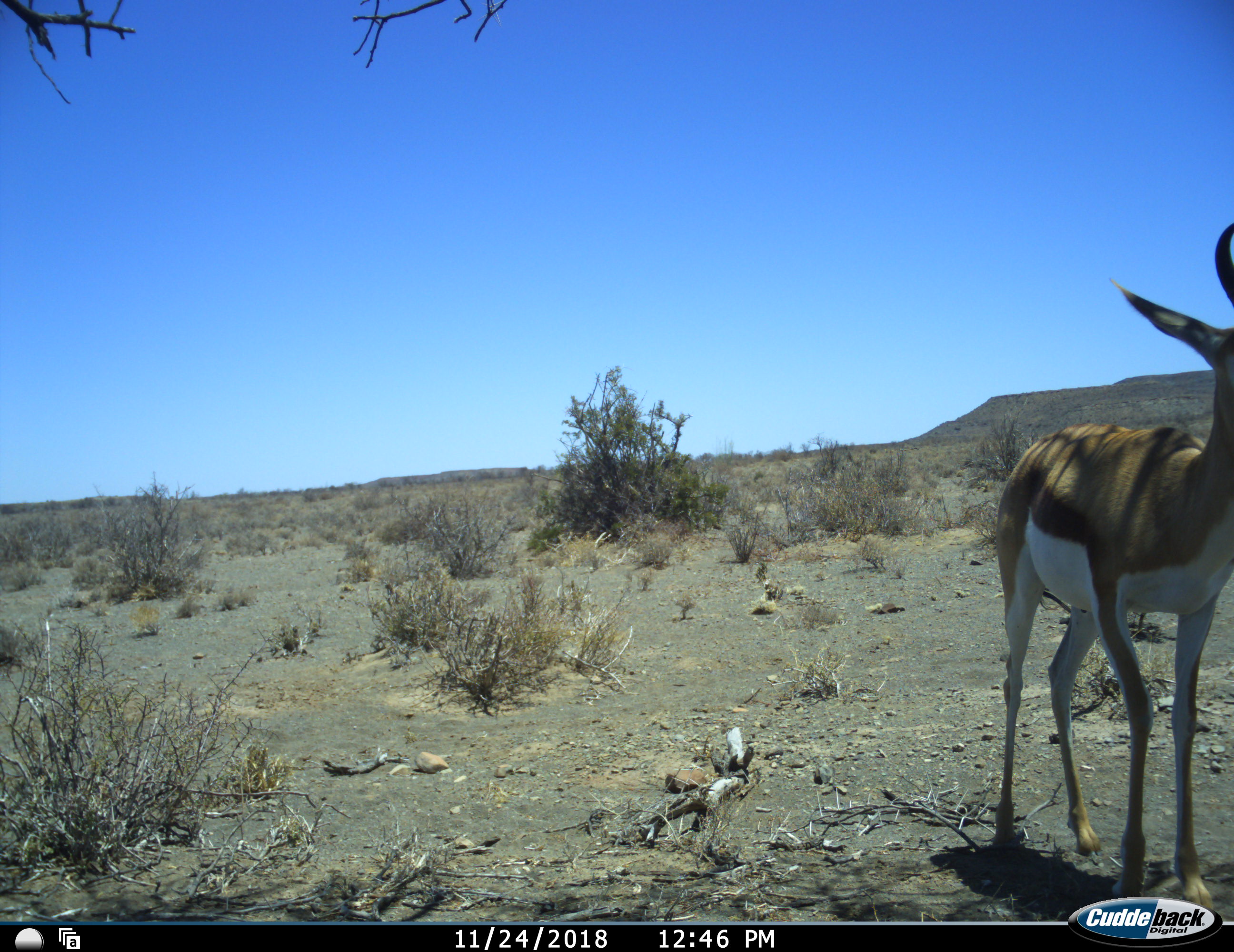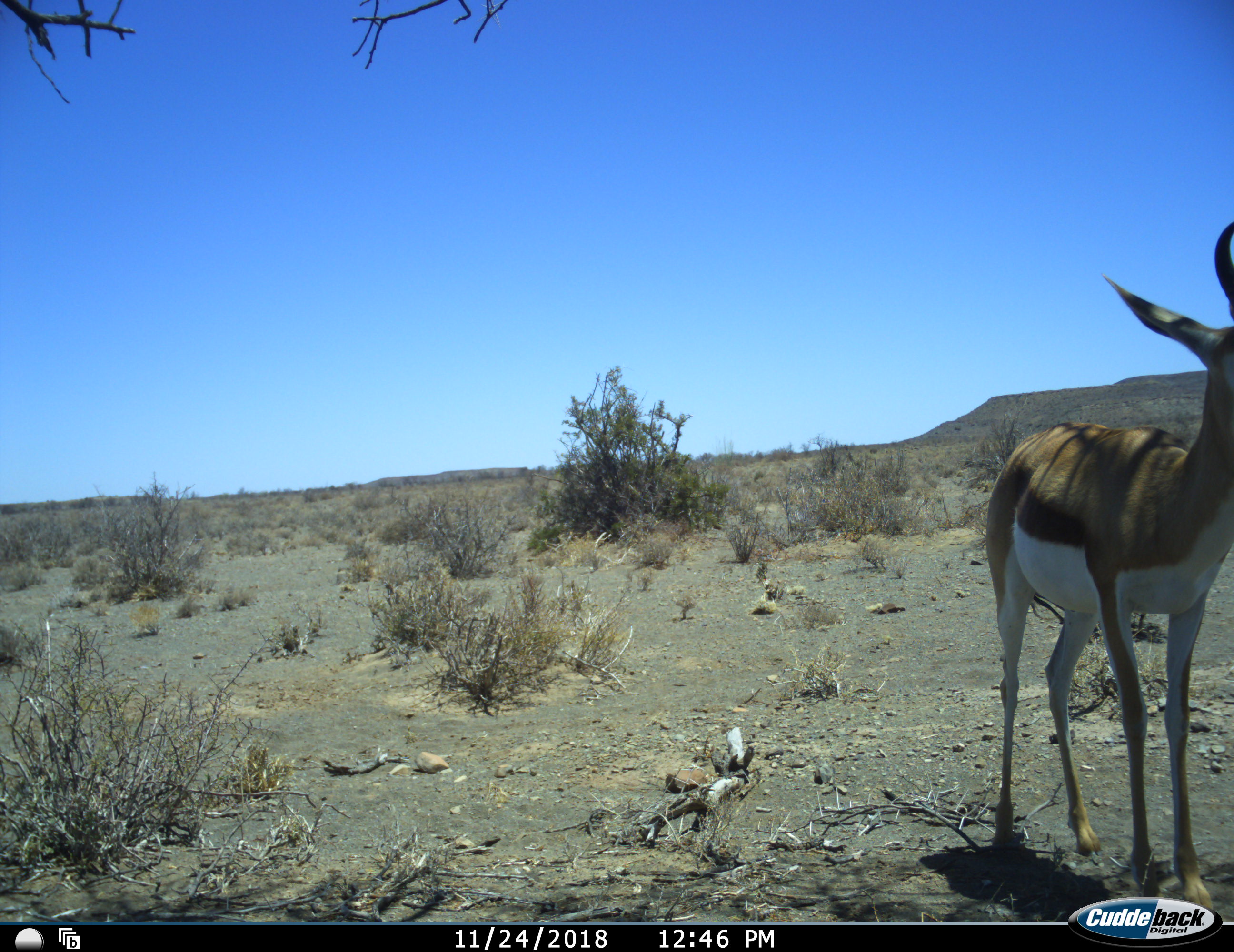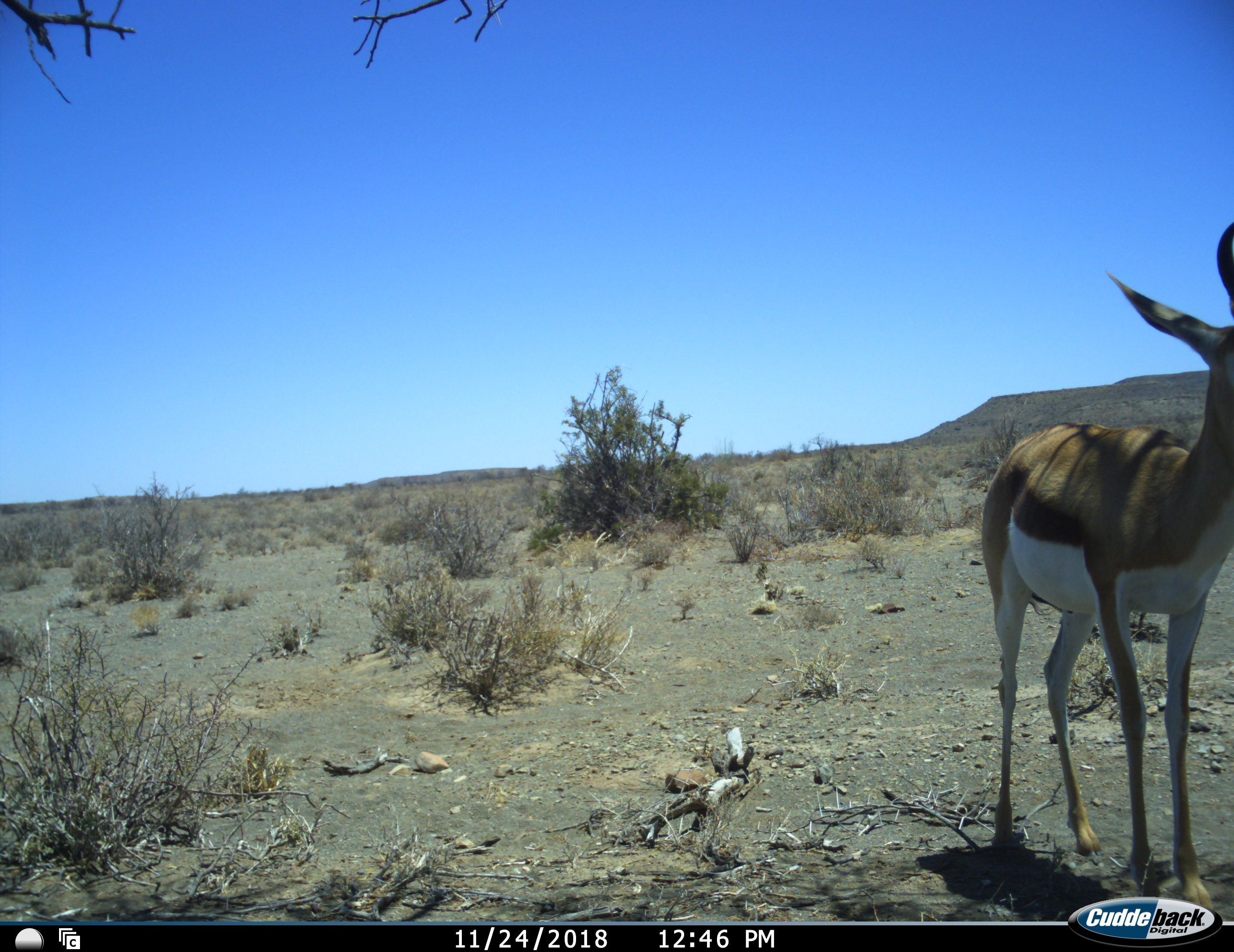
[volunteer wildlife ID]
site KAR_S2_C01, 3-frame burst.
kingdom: Animalia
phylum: Chordata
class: Mammalia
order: Artiodactyla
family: Bovidae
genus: Antidorcas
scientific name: Antidorcas marsupialis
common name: springbok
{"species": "springbok (Antidorcas marsupialis)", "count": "1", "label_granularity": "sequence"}